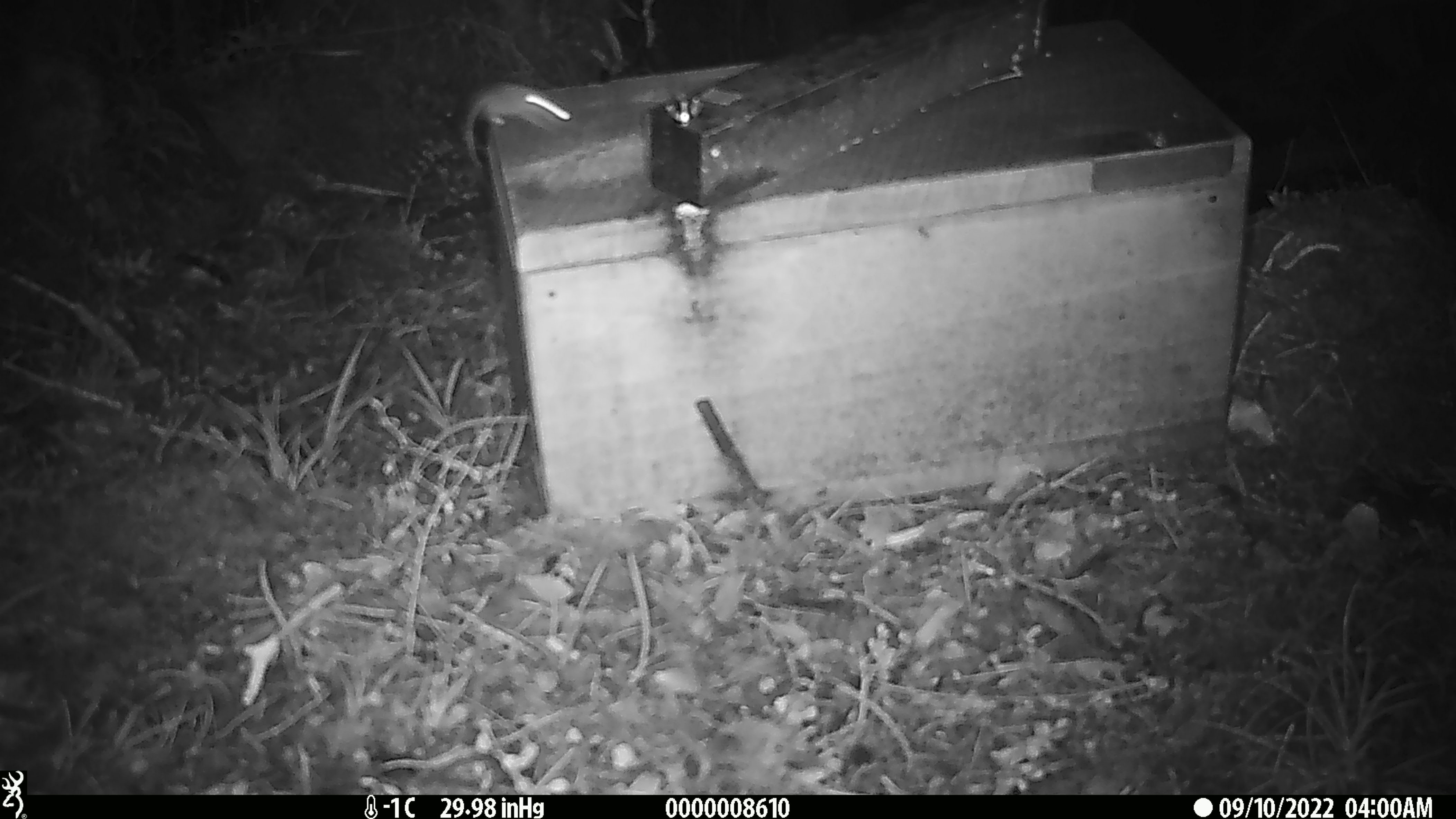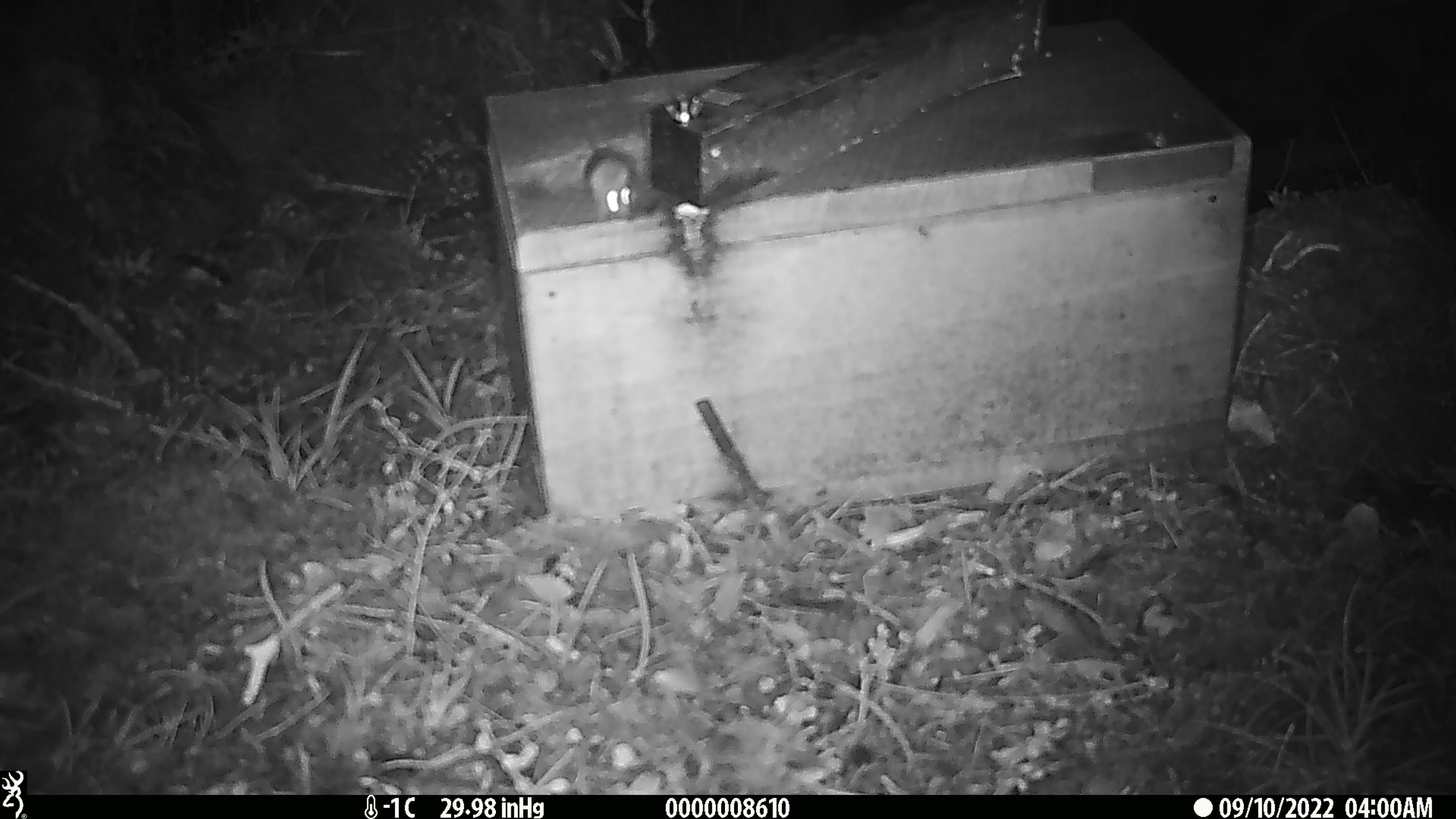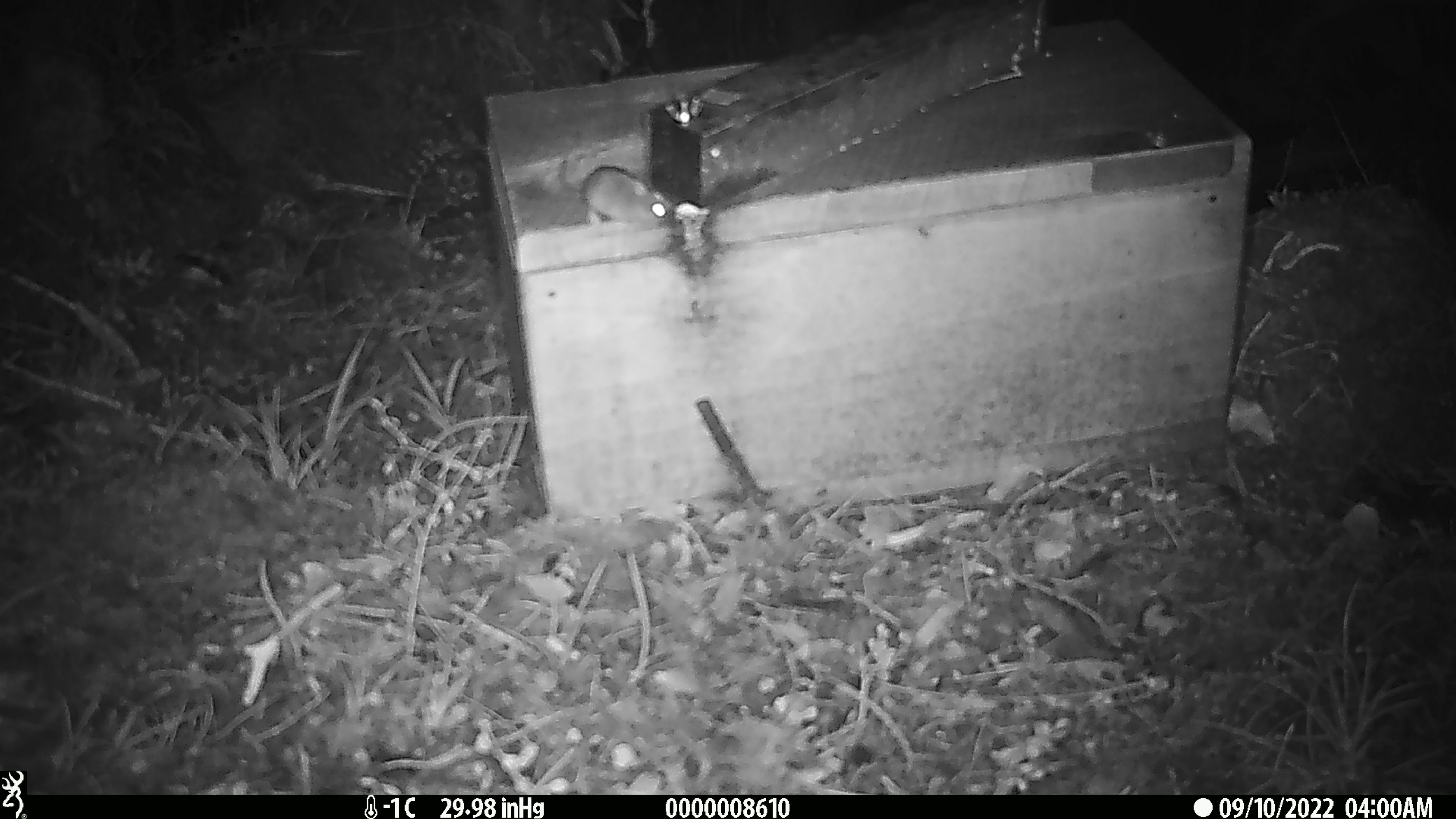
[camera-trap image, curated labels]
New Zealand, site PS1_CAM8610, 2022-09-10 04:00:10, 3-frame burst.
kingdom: Animalia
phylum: Chordata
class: Mammalia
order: Rodentia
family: Muridae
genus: Mus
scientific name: Mus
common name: mouse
Mouse (Mus).